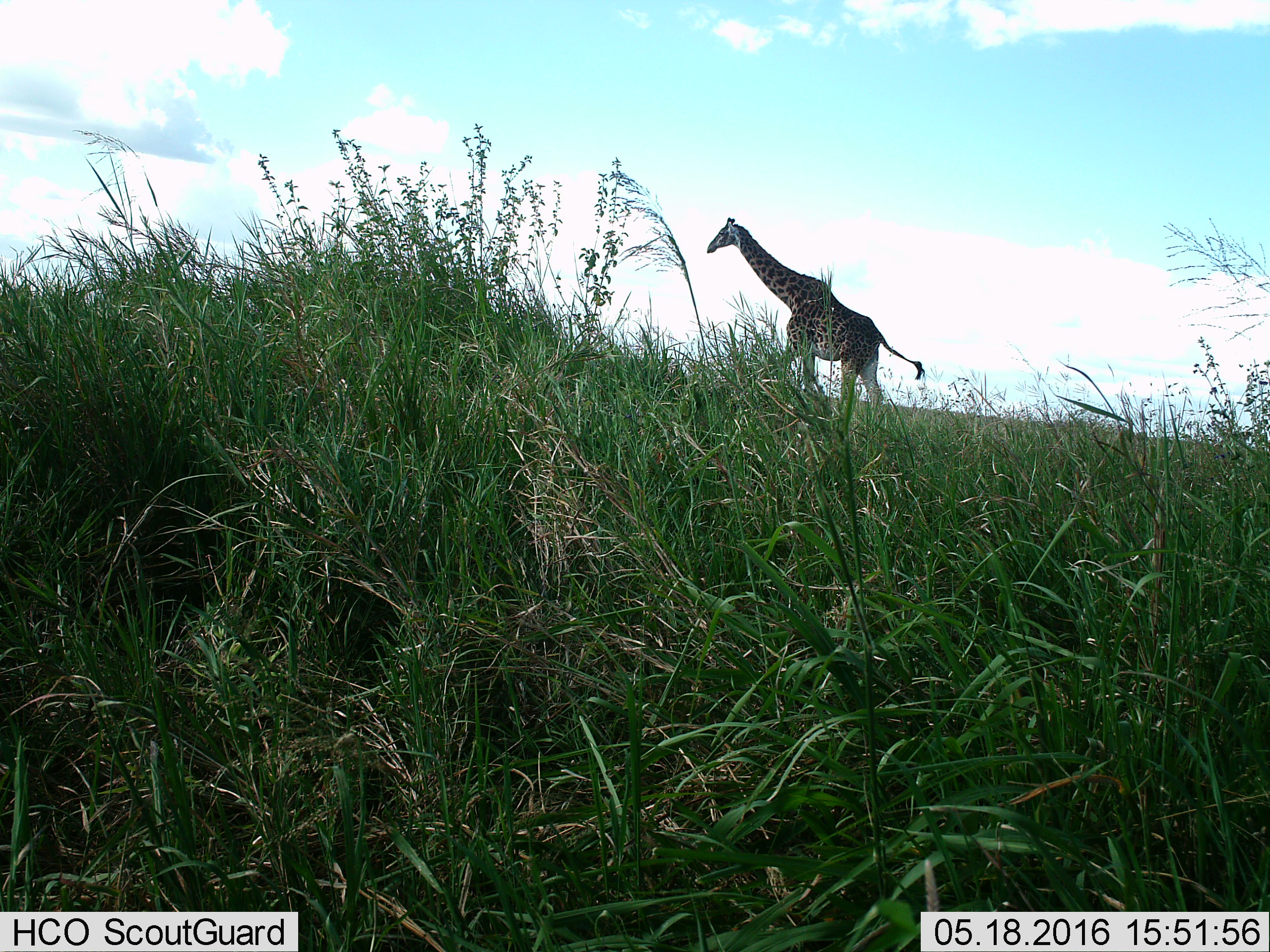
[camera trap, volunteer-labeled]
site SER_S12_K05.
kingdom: Animalia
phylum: Chordata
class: Mammalia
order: Artiodactyla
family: Giraffidae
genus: Giraffa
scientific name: Giraffa camelopardalis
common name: giraffe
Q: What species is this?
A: Giraffe (Giraffa camelopardalis).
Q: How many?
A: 1.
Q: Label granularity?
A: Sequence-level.